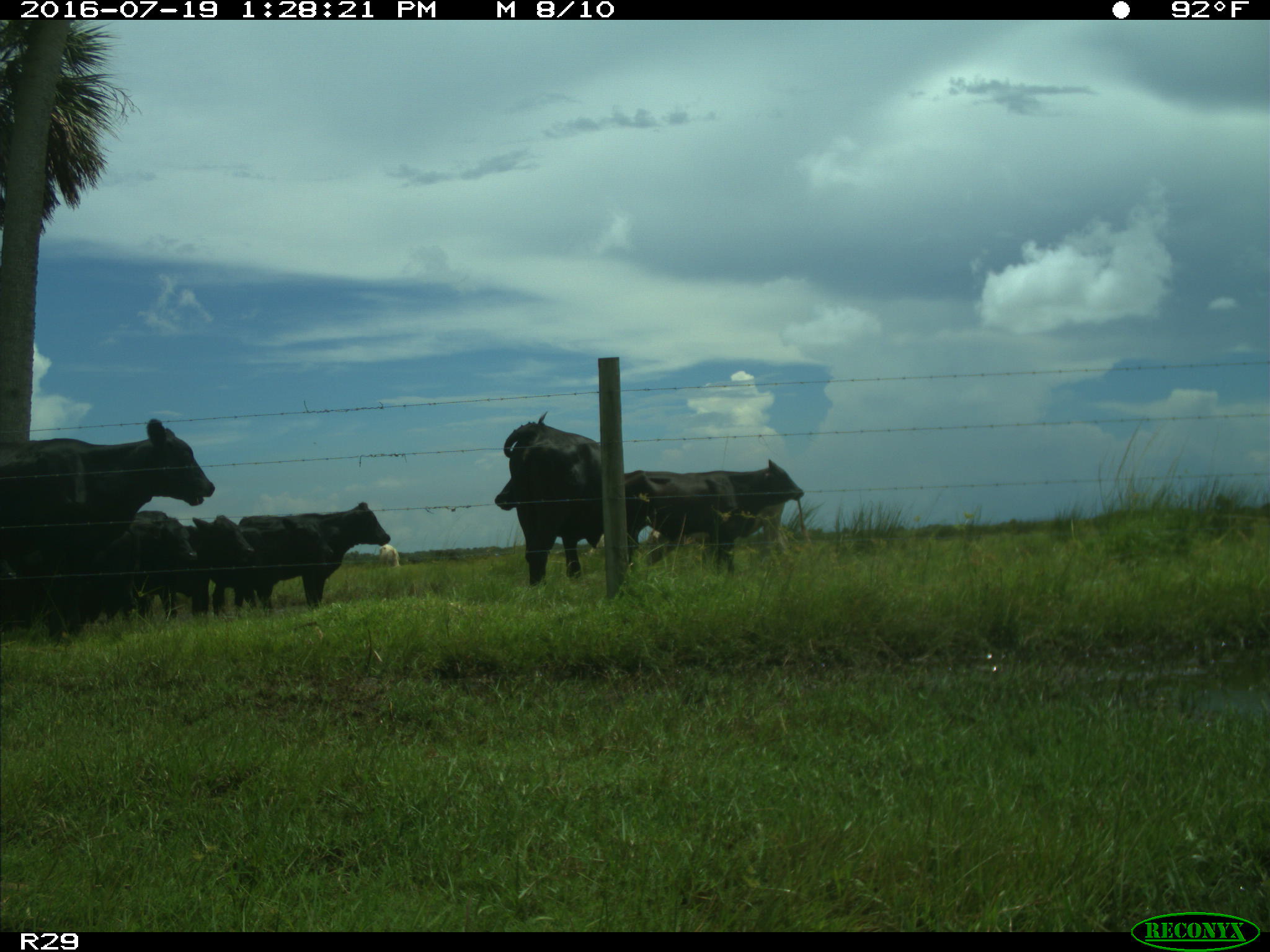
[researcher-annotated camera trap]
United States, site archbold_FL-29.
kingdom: Animalia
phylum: Chordata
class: Mammalia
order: Artiodactyla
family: Bovidae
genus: Bos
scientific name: Bos taurus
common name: domestic cow